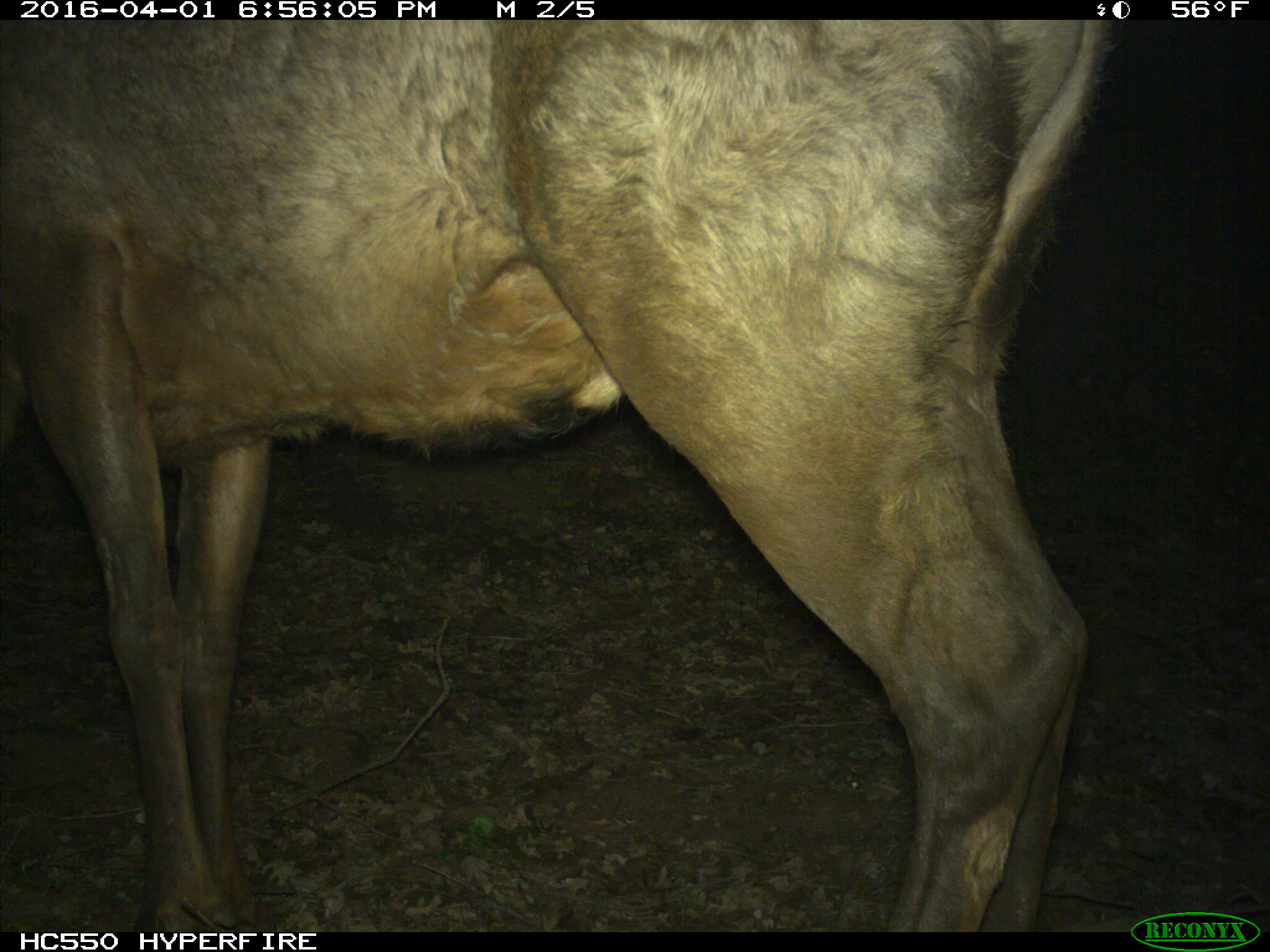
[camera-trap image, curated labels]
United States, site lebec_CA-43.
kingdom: Animalia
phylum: Chordata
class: Mammalia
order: Artiodactyla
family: Cervidae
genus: Cervus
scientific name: Cervus canadensis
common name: elk